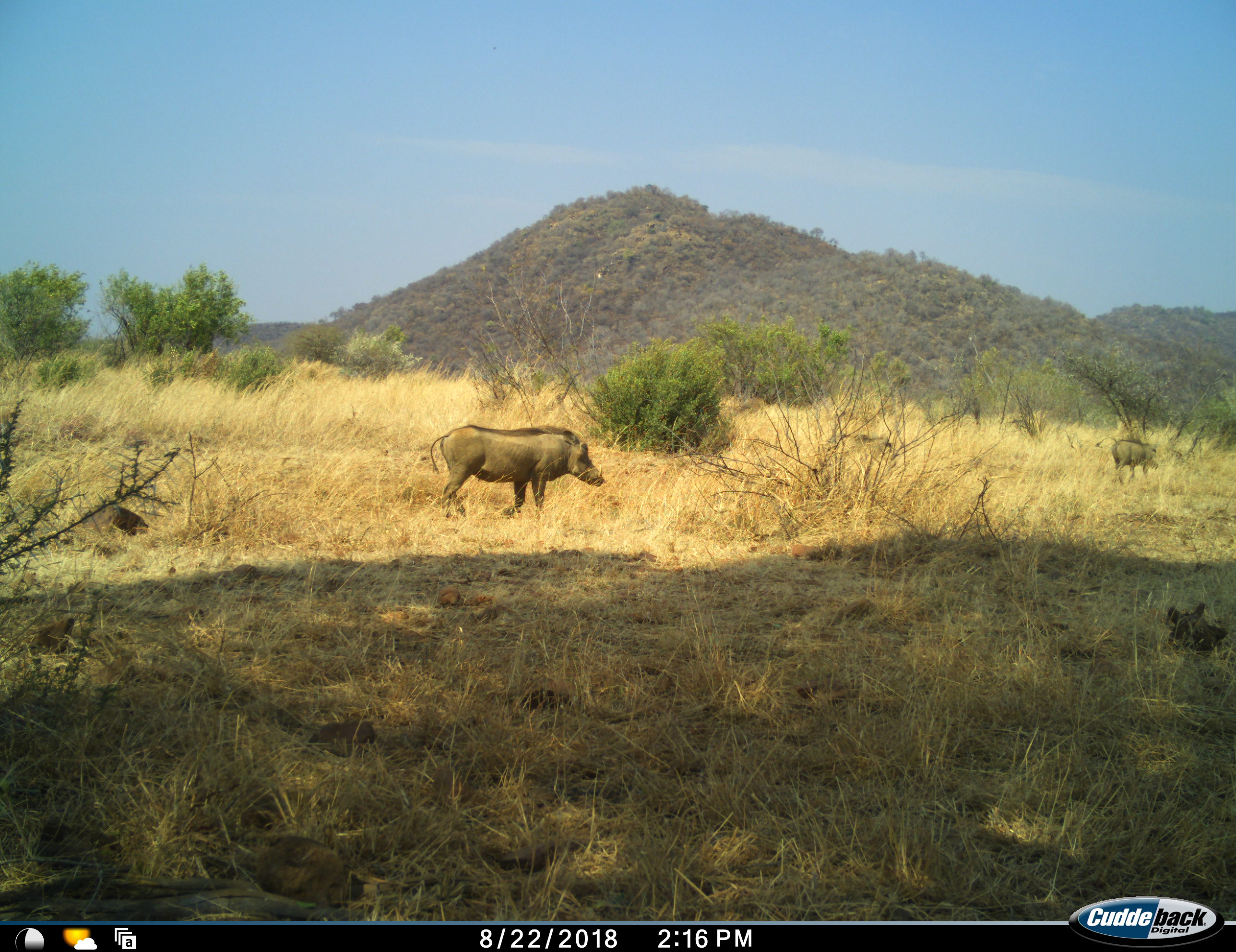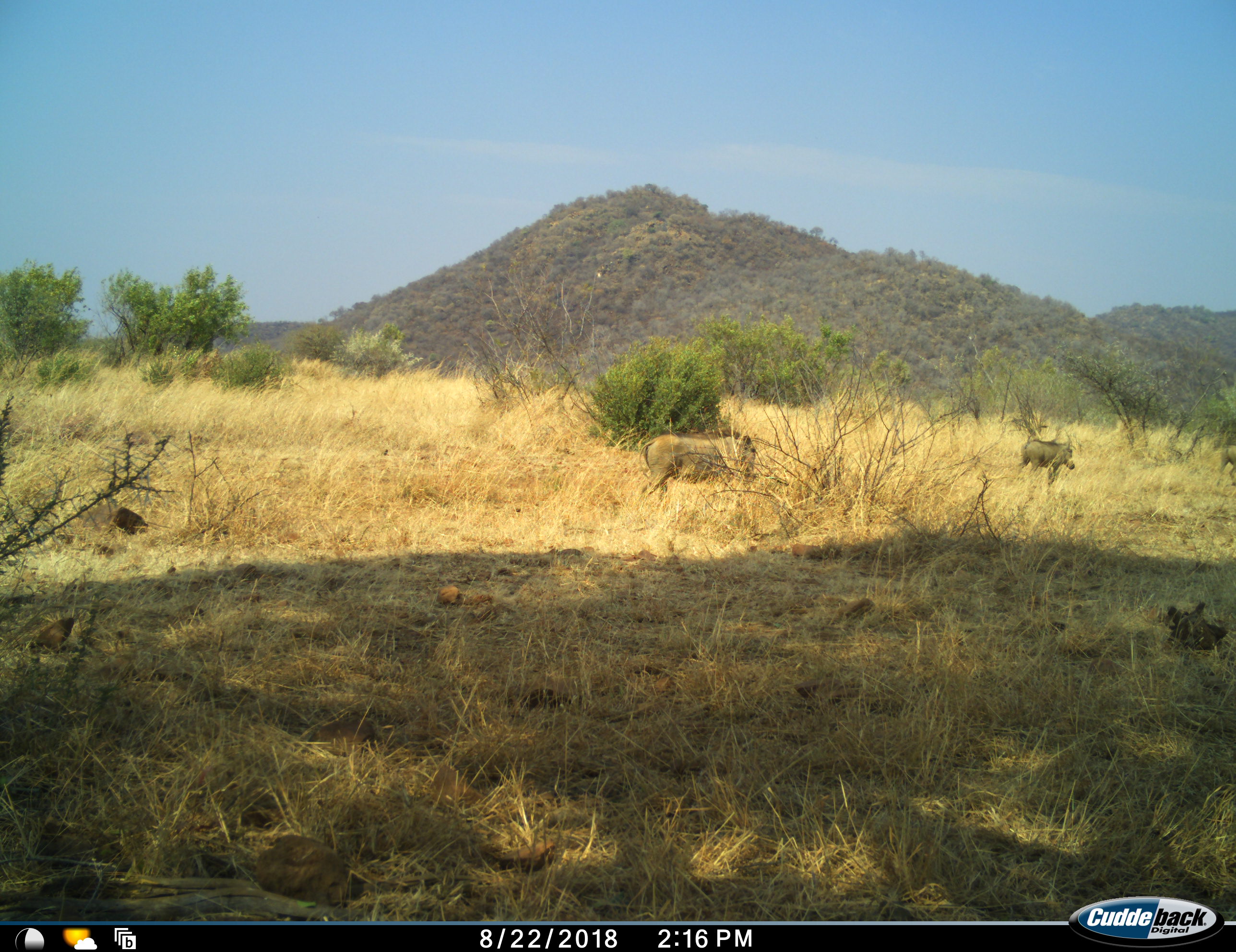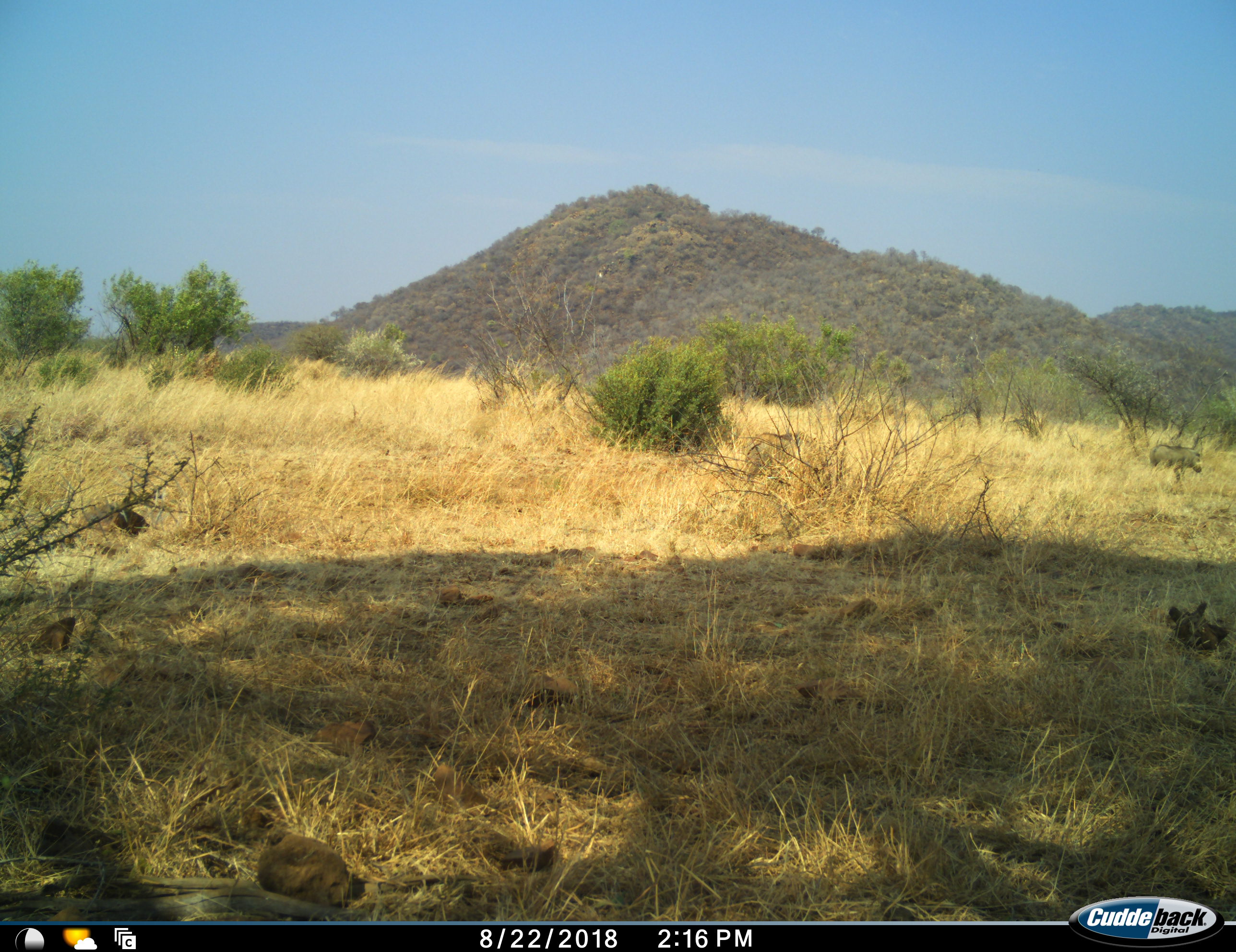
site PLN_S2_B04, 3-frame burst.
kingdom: Animalia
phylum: Chordata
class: Mammalia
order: Artiodactyla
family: Suidae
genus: Phacochoerus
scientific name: Phacochoerus africanus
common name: warthog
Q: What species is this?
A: Warthog (Phacochoerus africanus).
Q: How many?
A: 3.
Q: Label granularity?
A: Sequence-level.